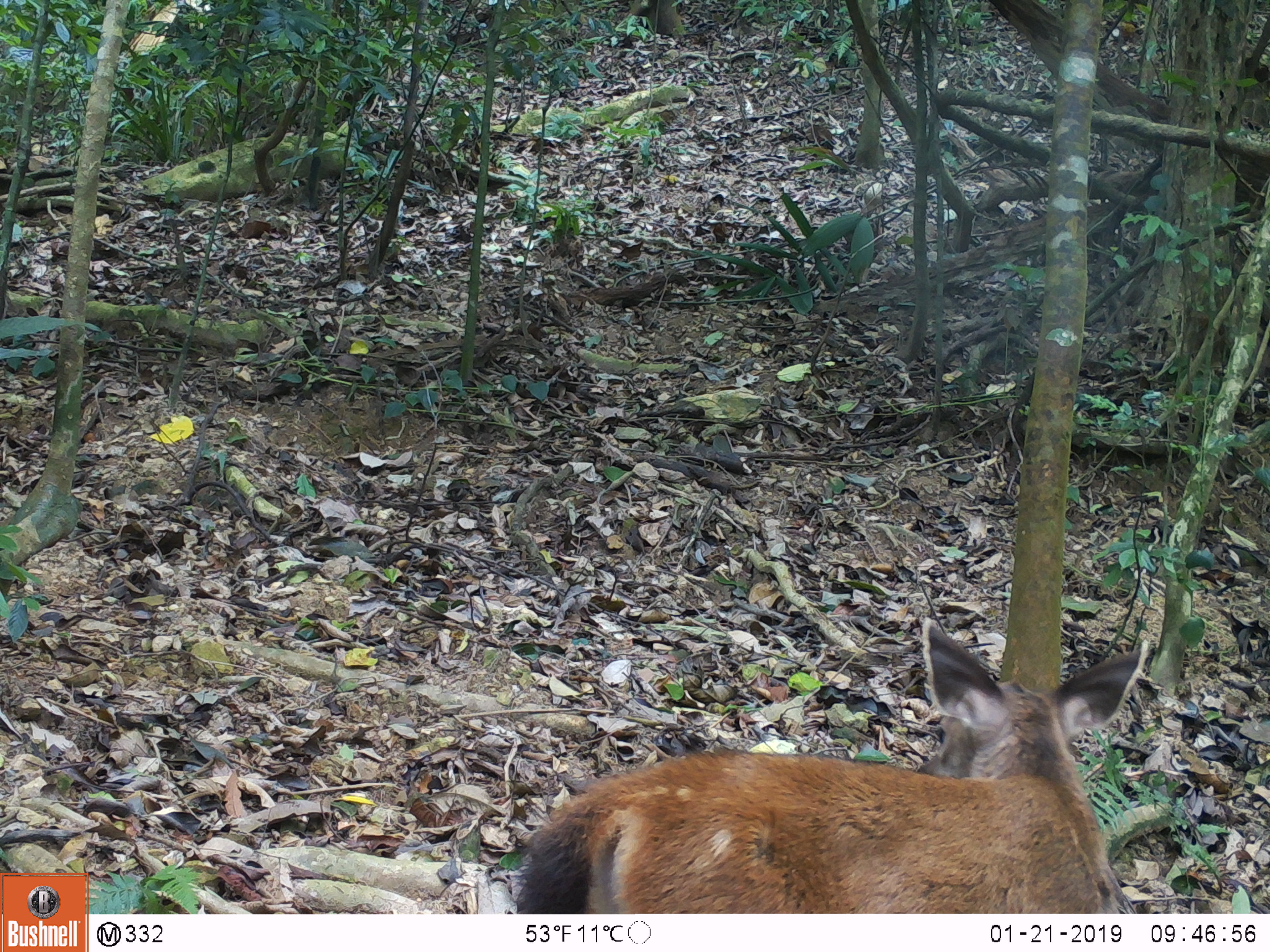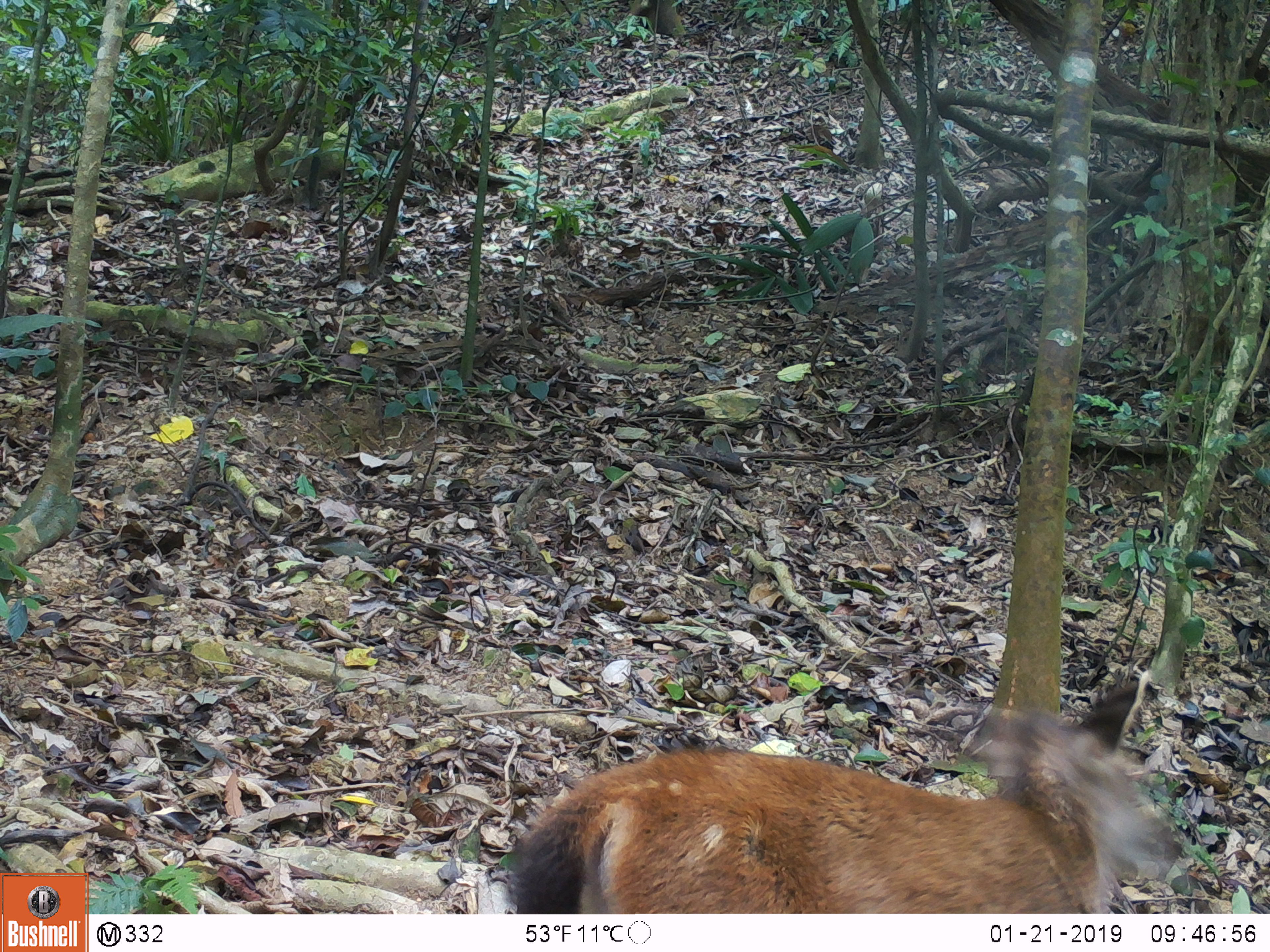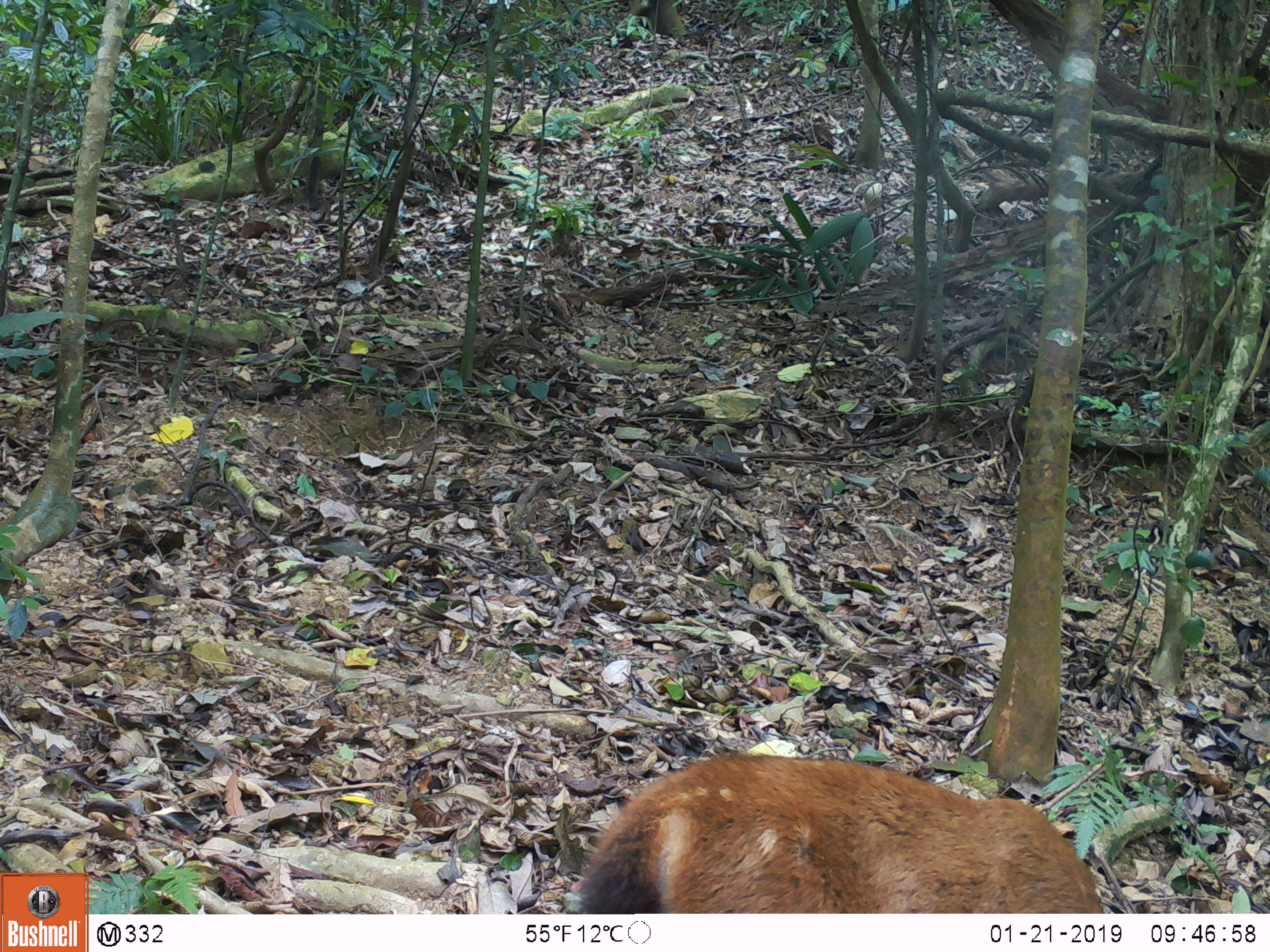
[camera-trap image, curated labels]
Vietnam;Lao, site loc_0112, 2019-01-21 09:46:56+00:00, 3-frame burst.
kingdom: Animalia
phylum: Chordata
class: Mammalia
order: Artiodactyla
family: Cervidae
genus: Rusa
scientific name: Rusa unicolor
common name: sambar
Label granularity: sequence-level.